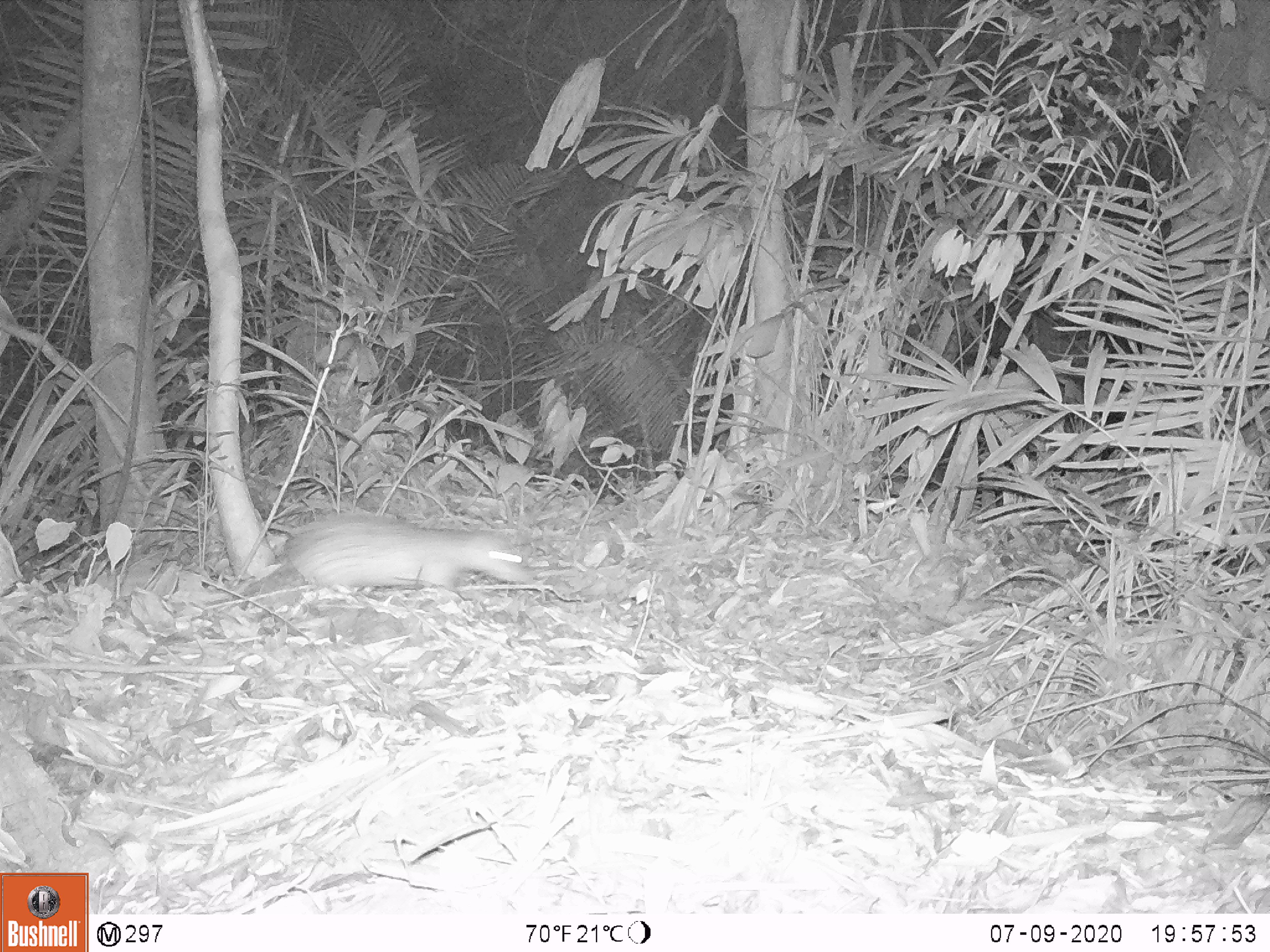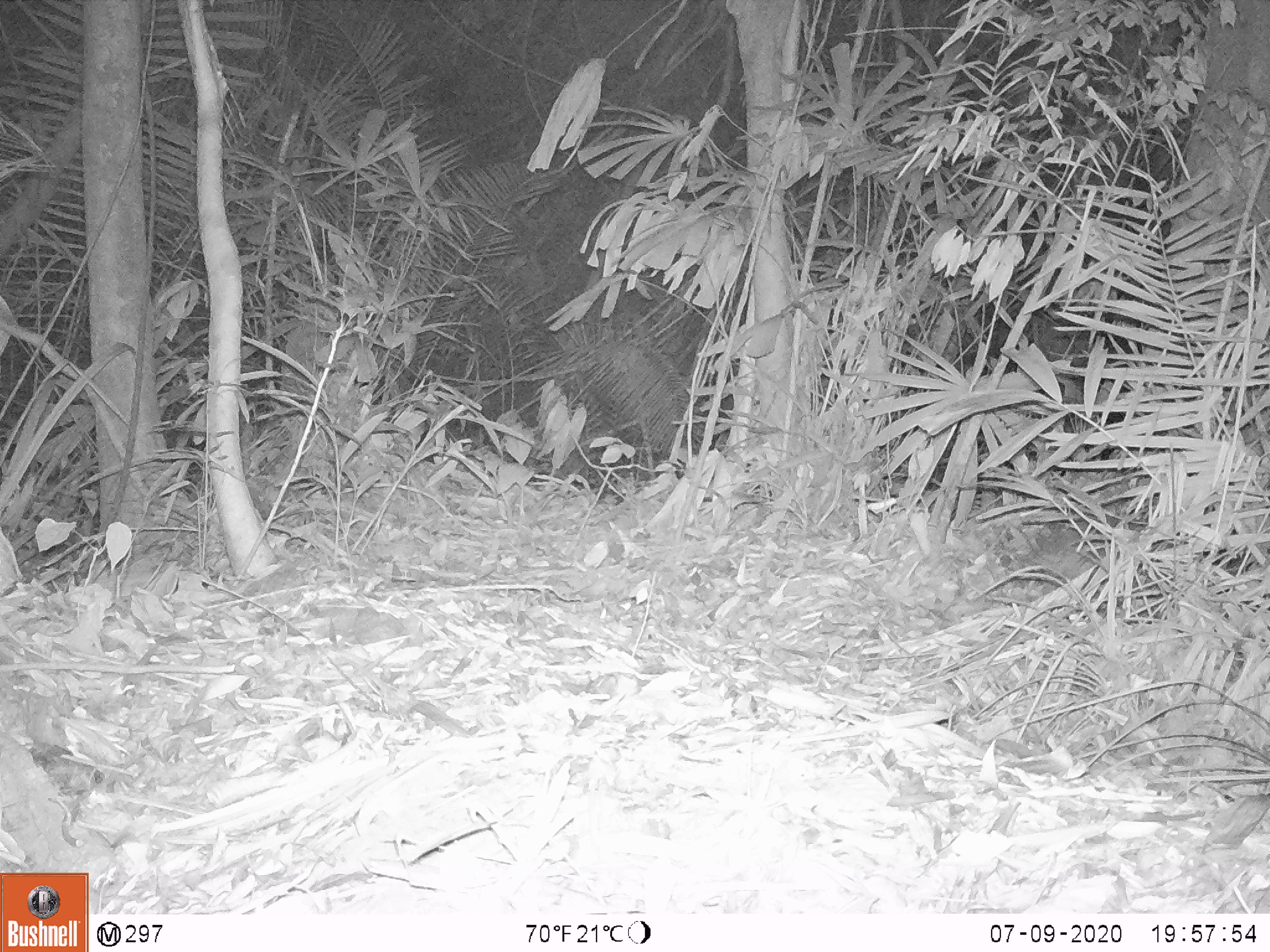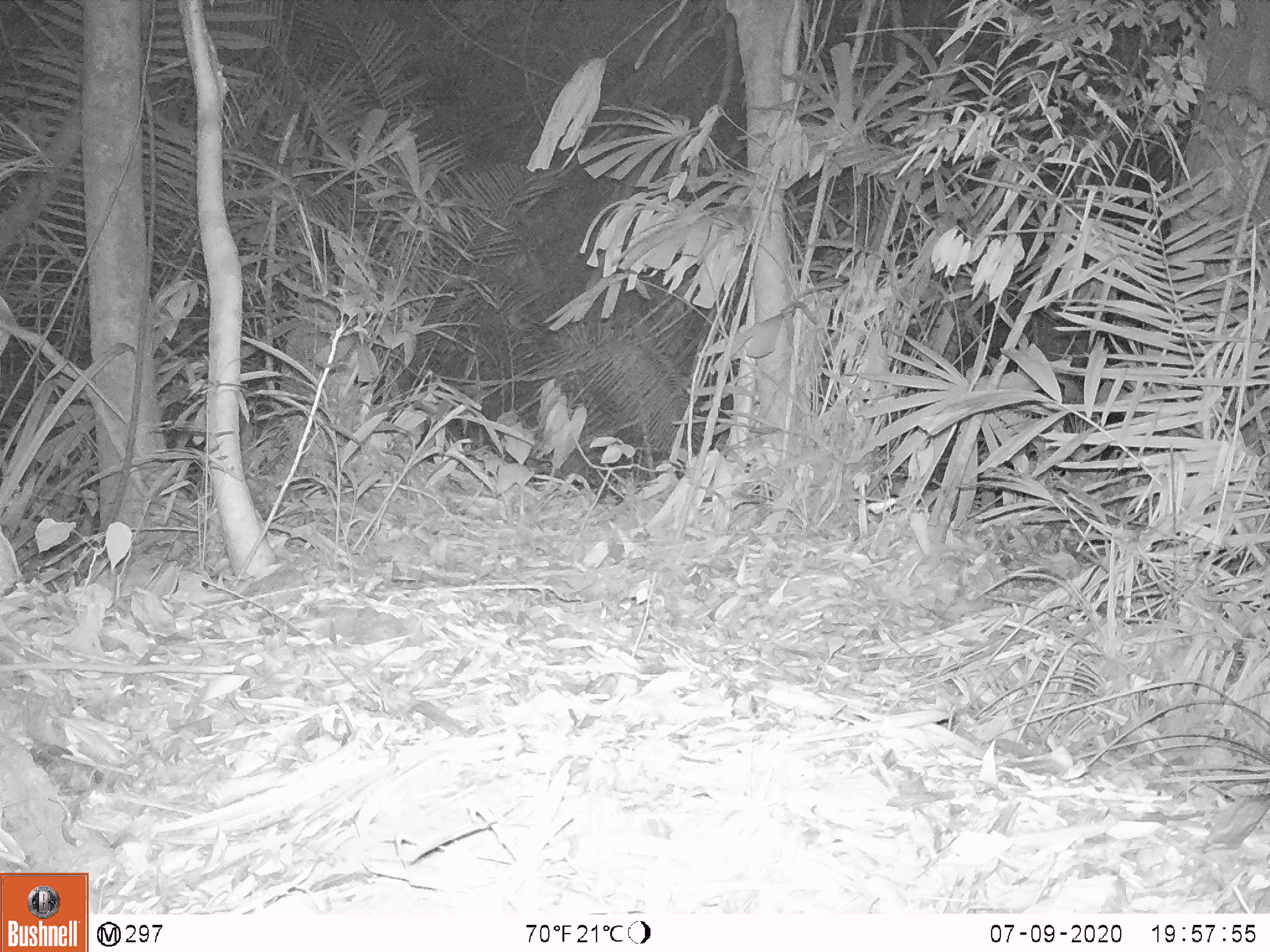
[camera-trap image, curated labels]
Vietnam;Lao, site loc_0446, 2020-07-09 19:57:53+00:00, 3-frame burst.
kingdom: Animalia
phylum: Chordata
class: Mammalia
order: Rodentia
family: Hystricidae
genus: Atherurus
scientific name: Atherurus macrourus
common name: asiatic brush-tailed porcupine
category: asiatic brush tailed porcupine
Asiatic brush tailed porcupine (asiatic brush-tailed porcupine) (Atherurus macrourus). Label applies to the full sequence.